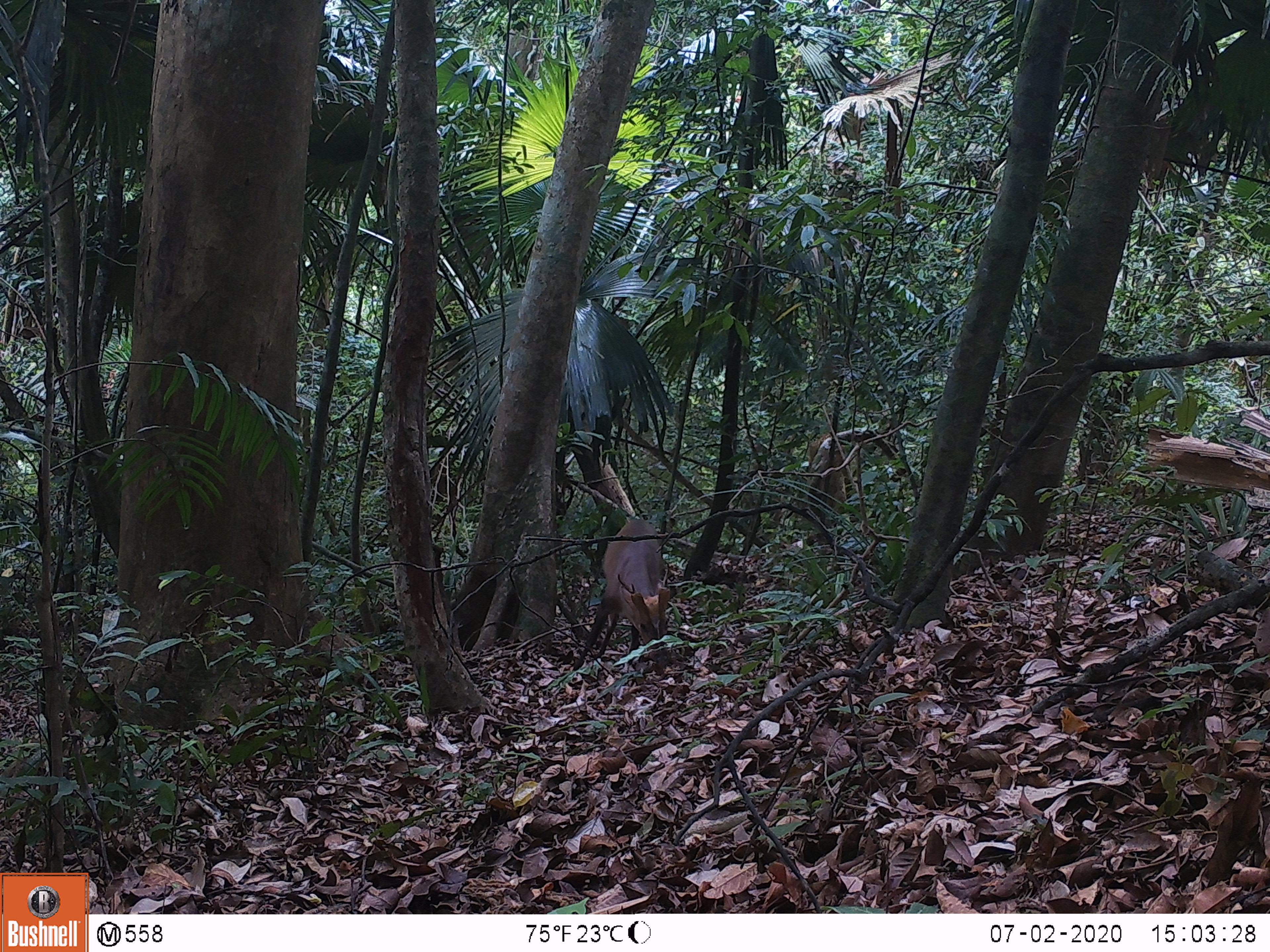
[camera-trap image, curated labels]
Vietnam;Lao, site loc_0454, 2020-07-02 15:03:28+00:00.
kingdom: Animalia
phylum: Chordata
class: Mammalia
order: Artiodactyla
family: Cervidae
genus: Muntiacus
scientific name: Muntiacus vuquangensis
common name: large-antlered muntjac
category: large antlered muntjac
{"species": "large antlered muntjac (large-antlered muntjac) (Muntiacus vuquangensis)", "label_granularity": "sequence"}